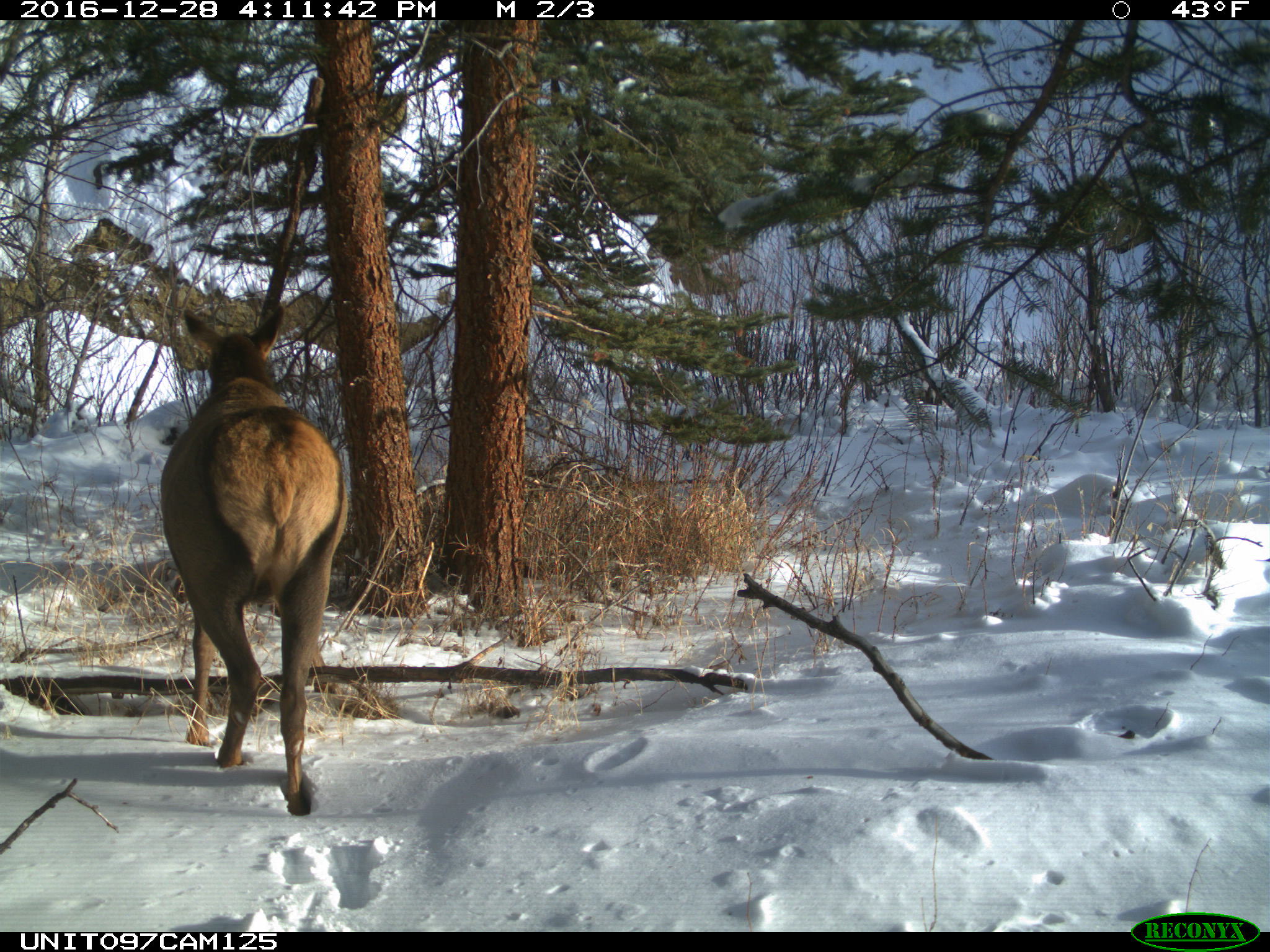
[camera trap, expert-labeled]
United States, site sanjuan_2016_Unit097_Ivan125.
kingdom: Animalia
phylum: Chordata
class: Mammalia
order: Artiodactyla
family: Cervidae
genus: Cervus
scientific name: Cervus elaphus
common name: red deer